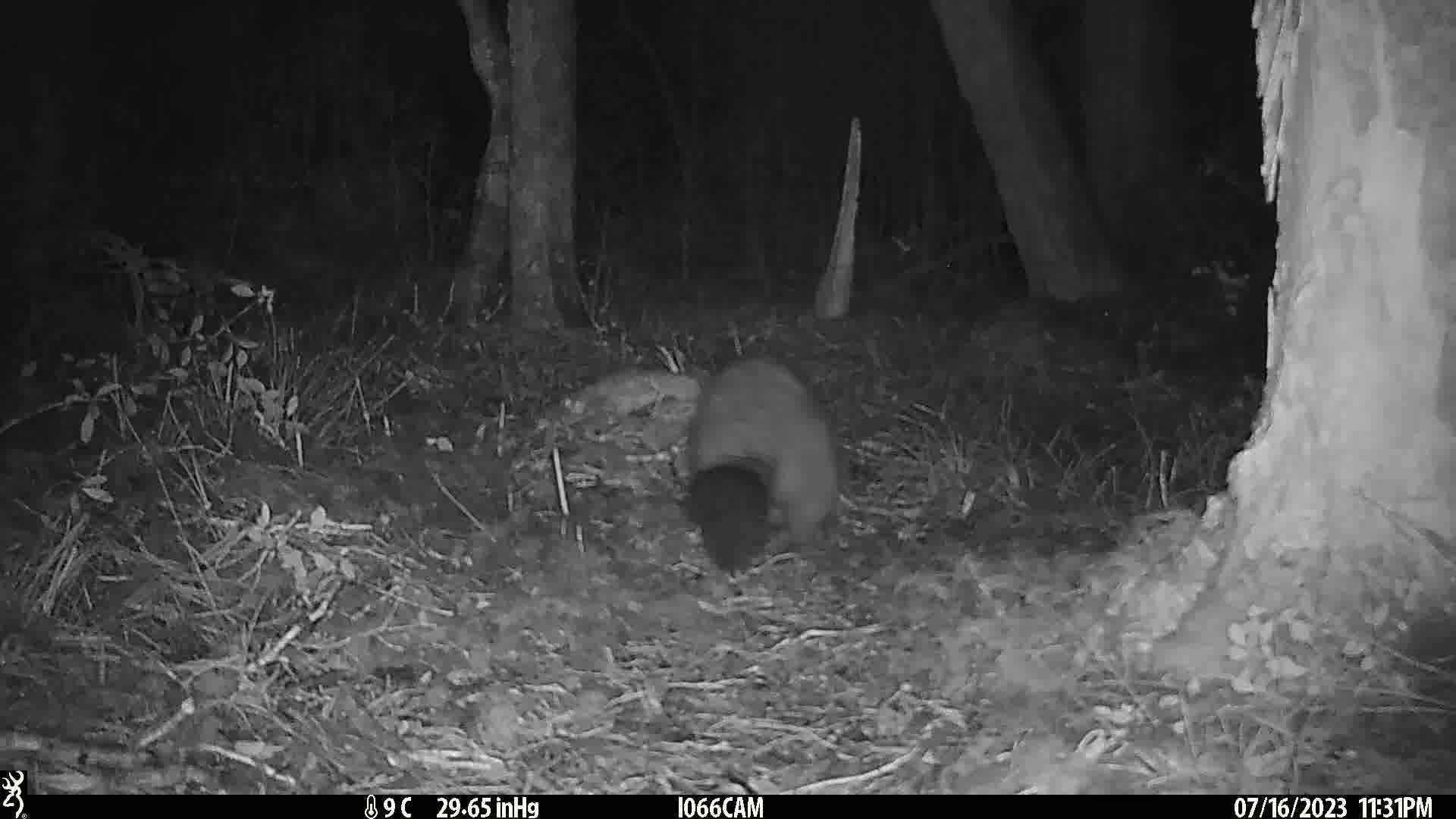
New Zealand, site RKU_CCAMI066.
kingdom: Animalia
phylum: Chordata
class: Mammalia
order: Diprotodontia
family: Phalangeridae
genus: Trichosurus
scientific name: Trichosurus vulpecula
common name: common brushtail possum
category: possum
Possum (common brushtail possum) (Trichosurus vulpecula).